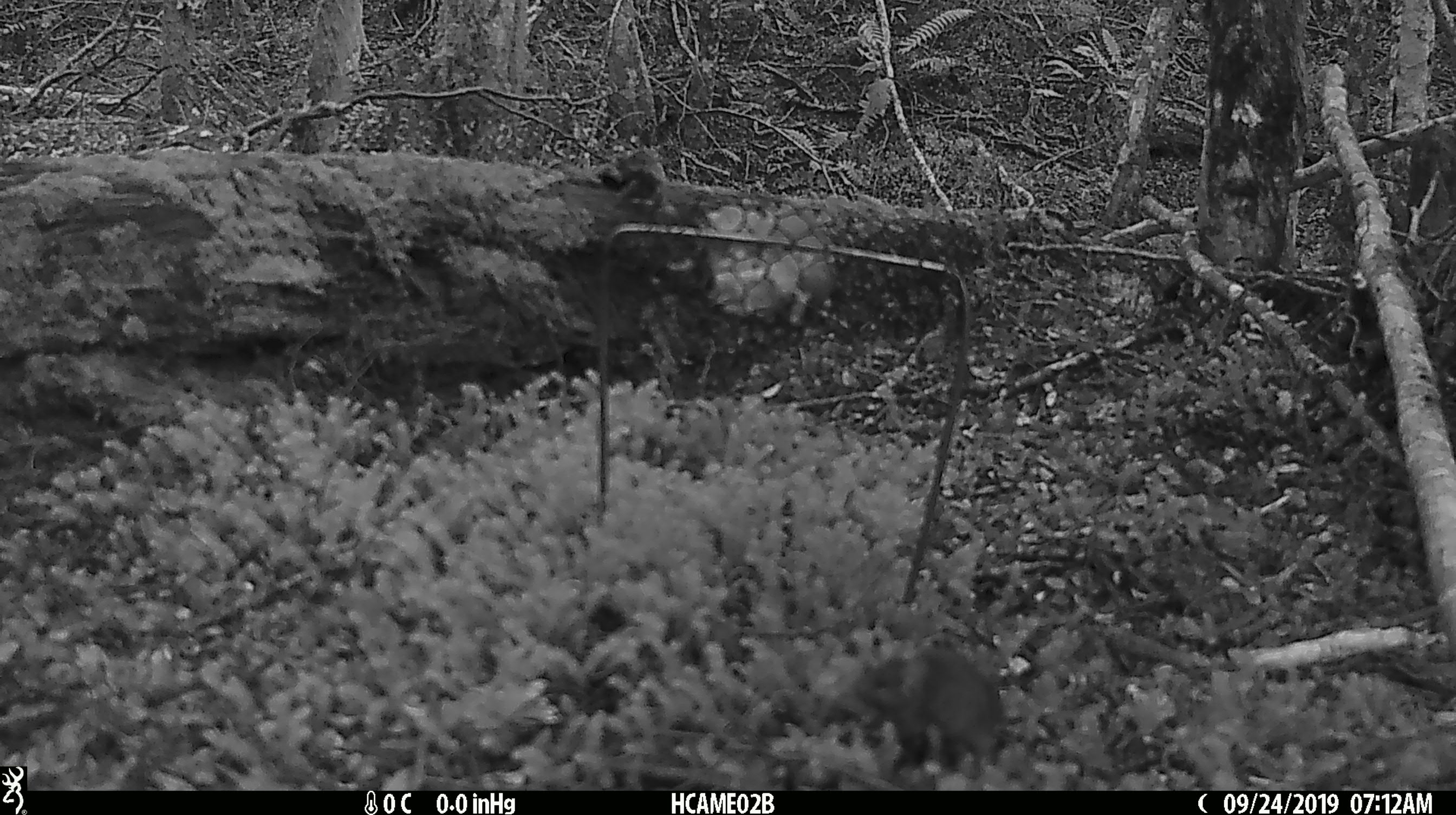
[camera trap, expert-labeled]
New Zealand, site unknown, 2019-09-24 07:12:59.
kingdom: Animalia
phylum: Chordata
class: Mammalia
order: Rodentia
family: Muridae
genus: Mus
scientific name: Mus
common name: mouse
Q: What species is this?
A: Mouse (Mus).